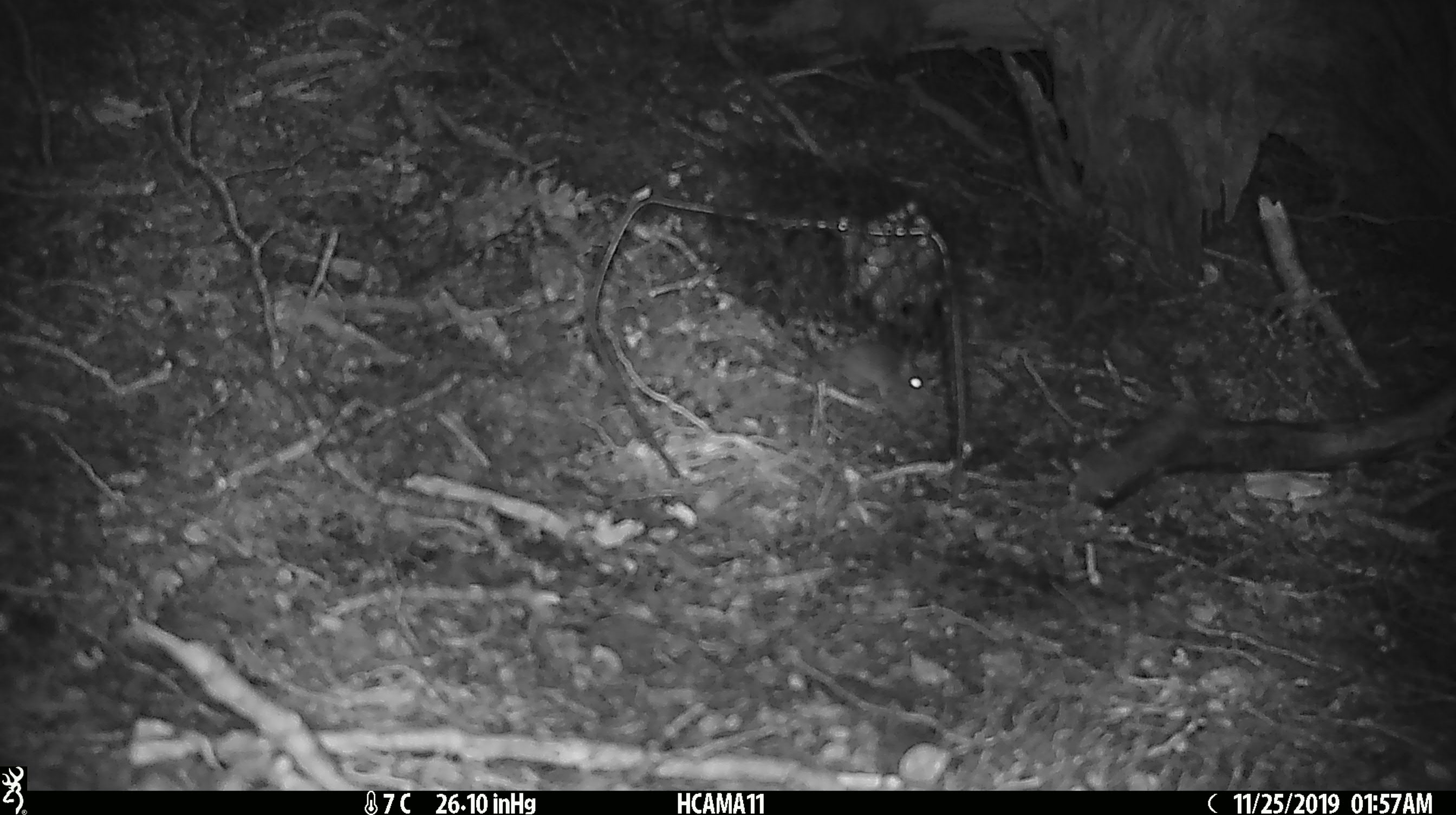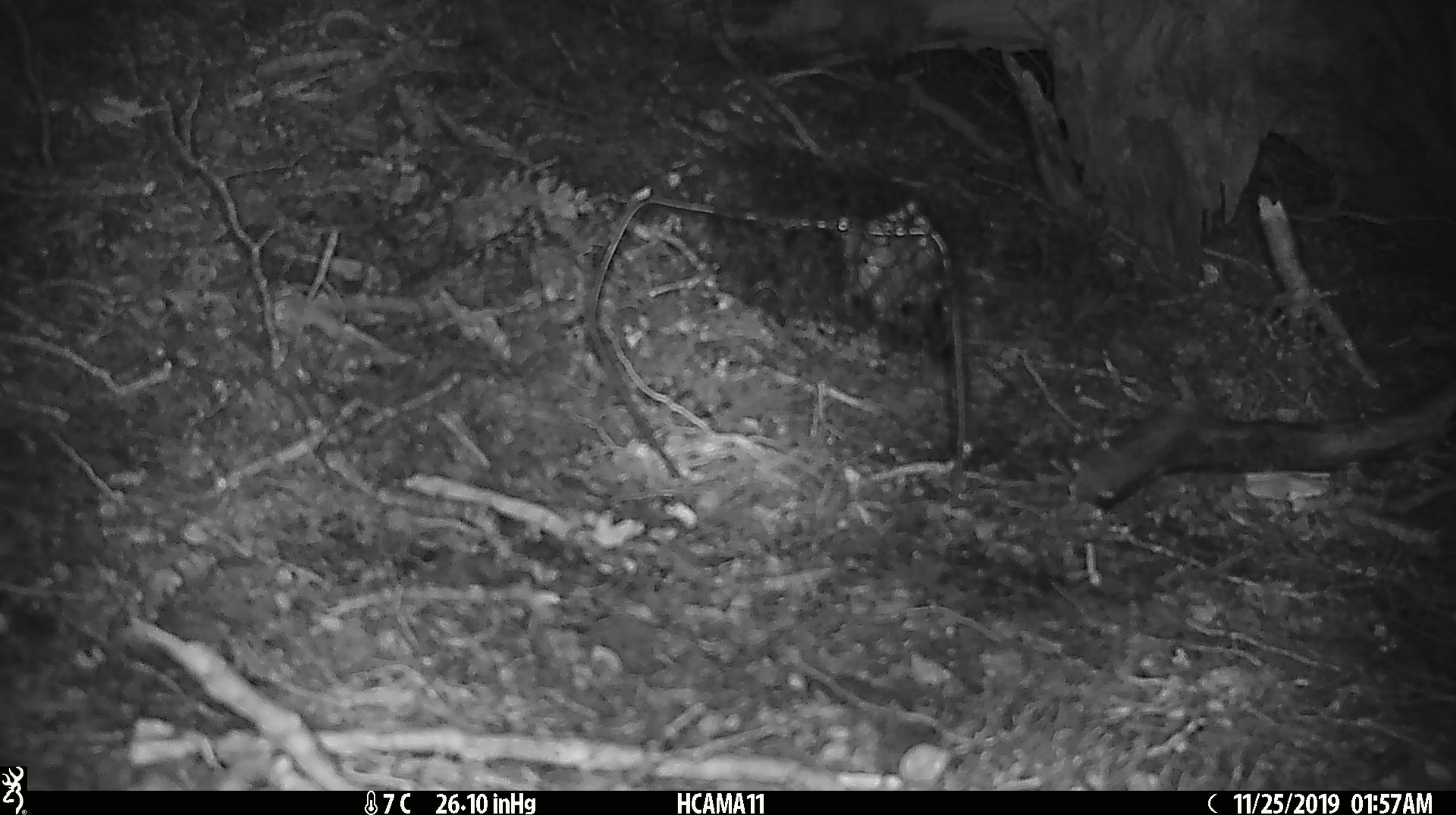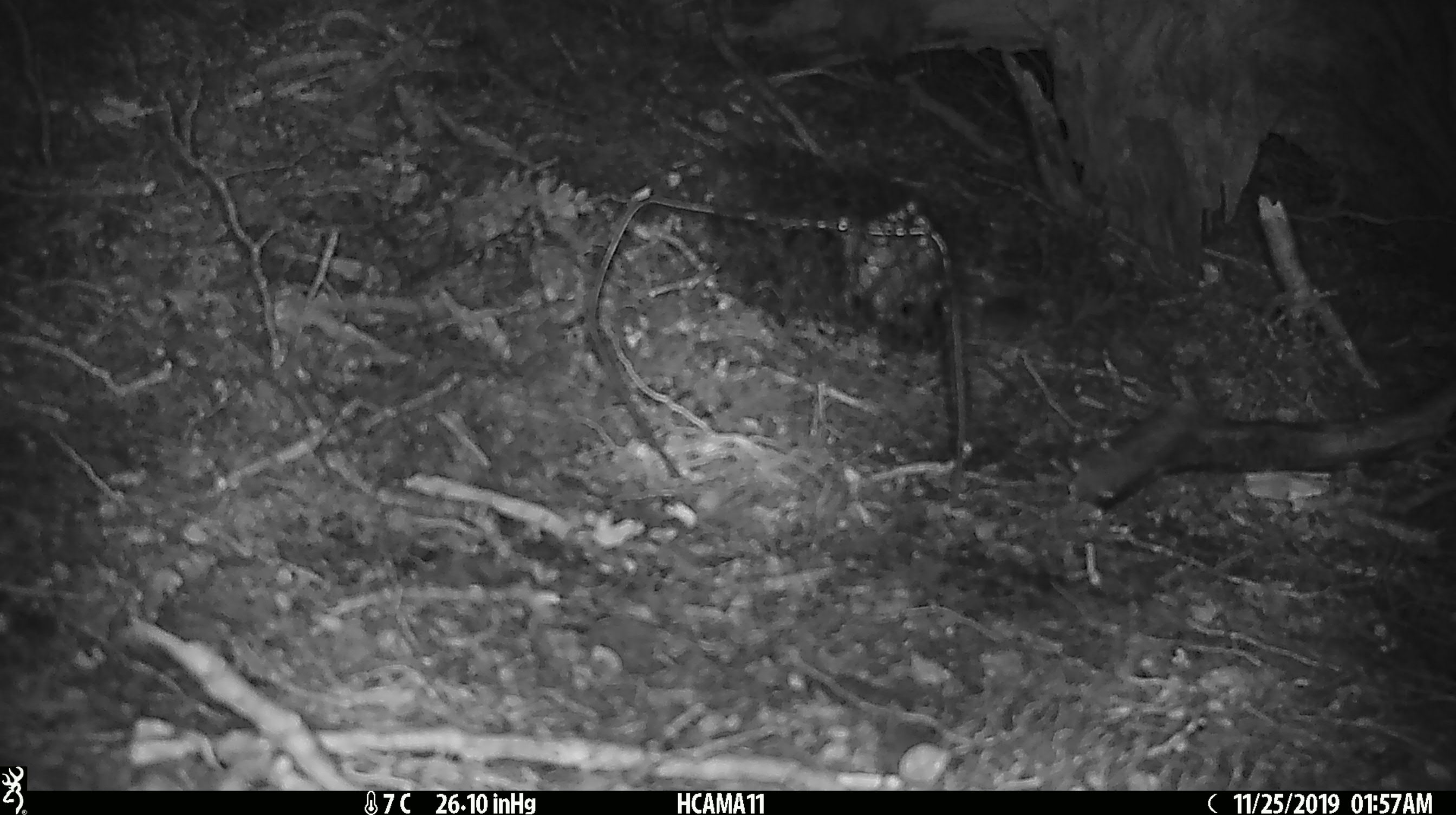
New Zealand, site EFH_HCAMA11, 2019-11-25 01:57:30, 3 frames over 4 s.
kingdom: Animalia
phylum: Chordata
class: Mammalia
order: Rodentia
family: Muridae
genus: Mus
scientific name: Mus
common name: mouse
Mouse (Mus).